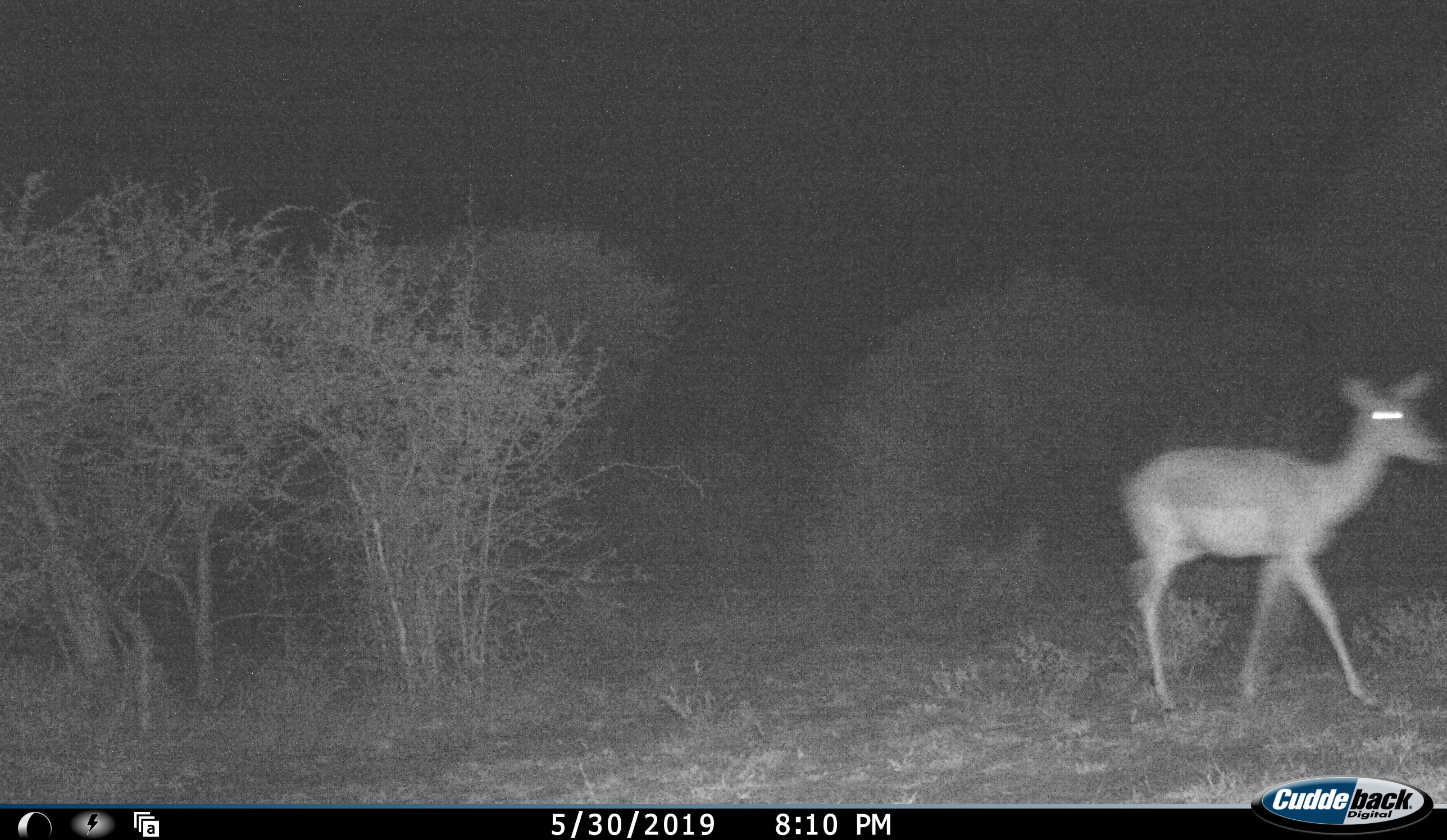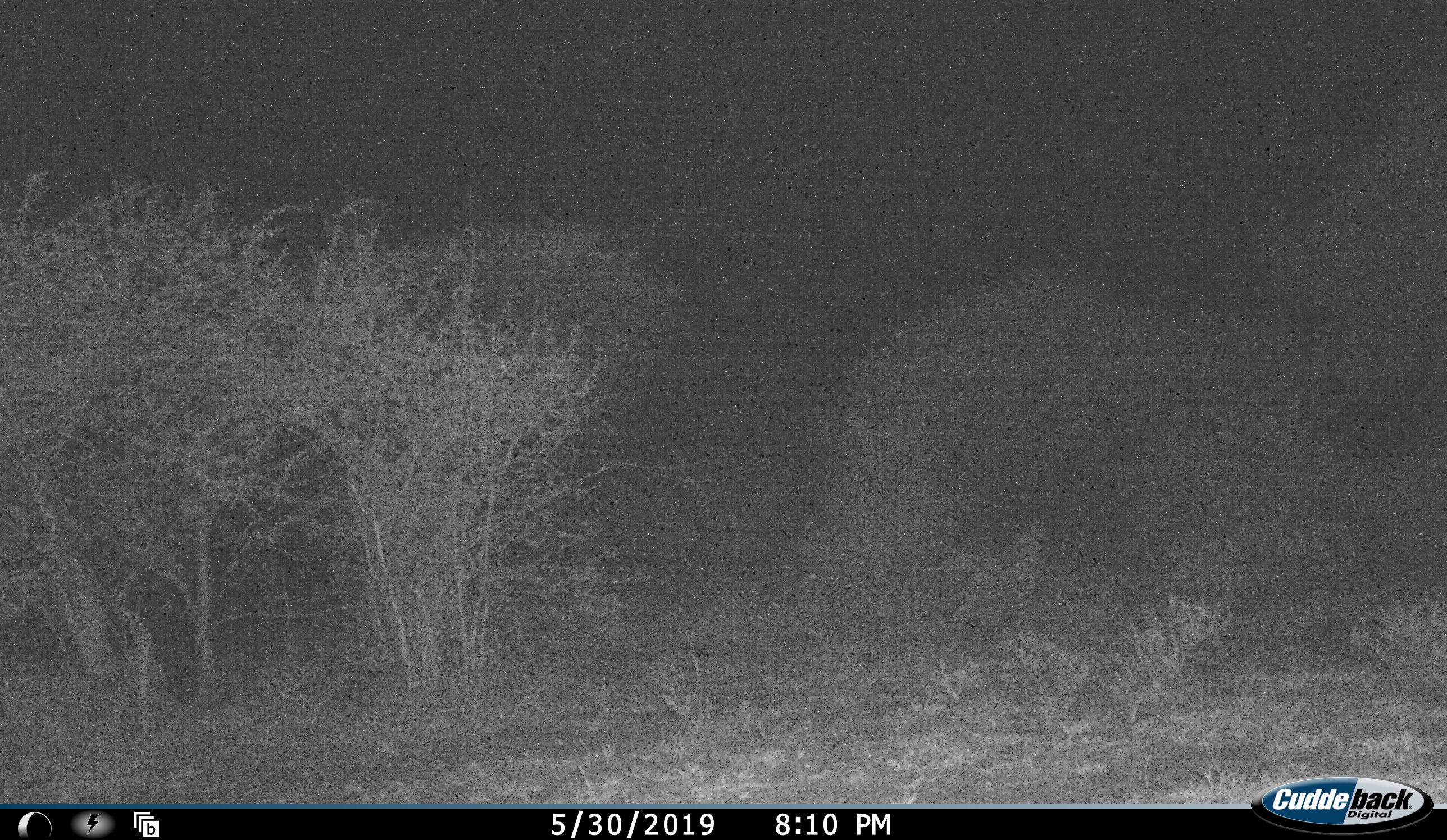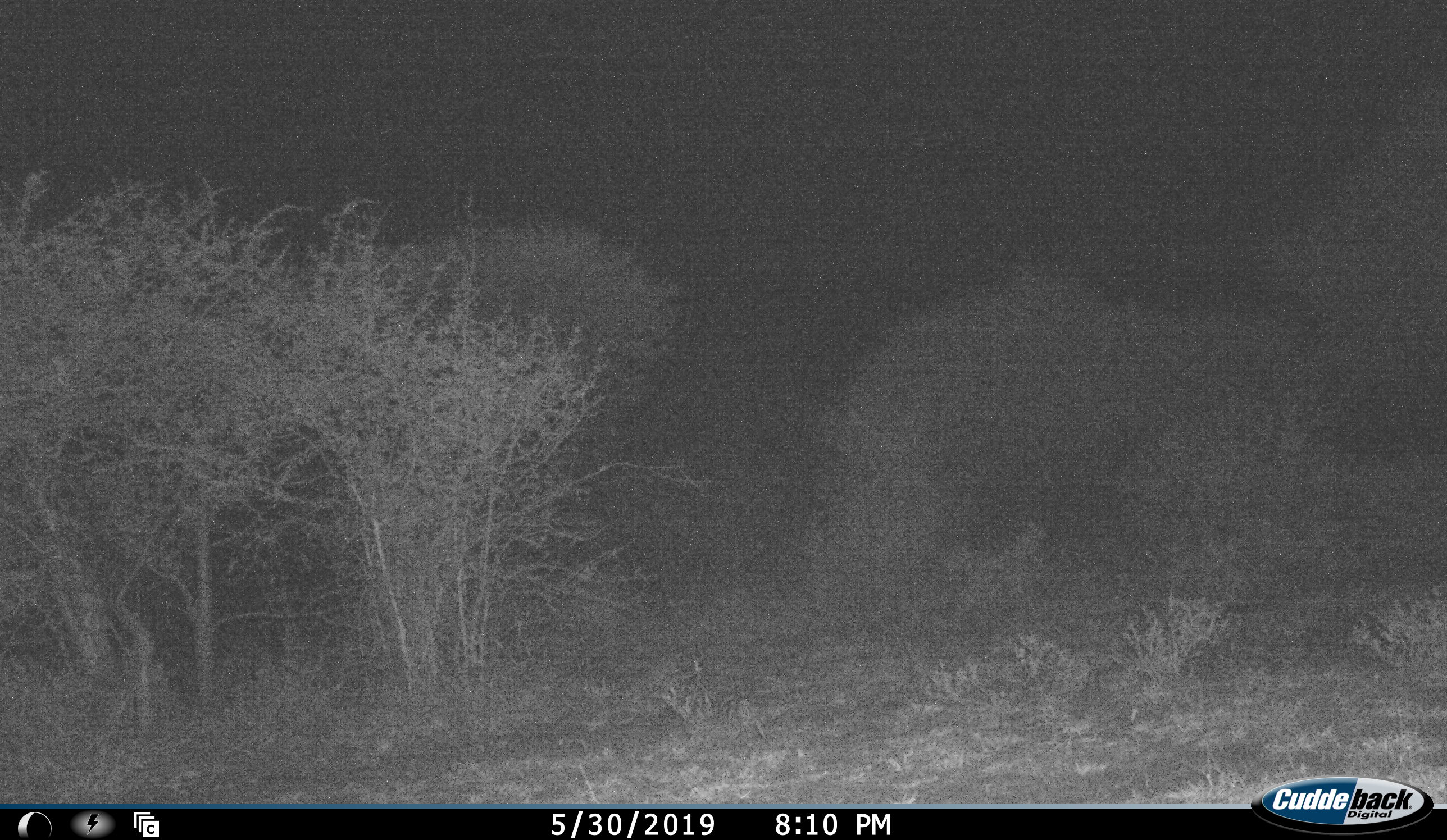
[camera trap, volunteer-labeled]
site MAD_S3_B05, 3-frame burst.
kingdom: Animalia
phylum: Chordata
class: Mammalia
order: Artiodactyla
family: Bovidae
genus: Aepyceros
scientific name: Aepyceros melampus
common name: impala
Impala (Aepyceros melampus), count 1. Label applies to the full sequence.